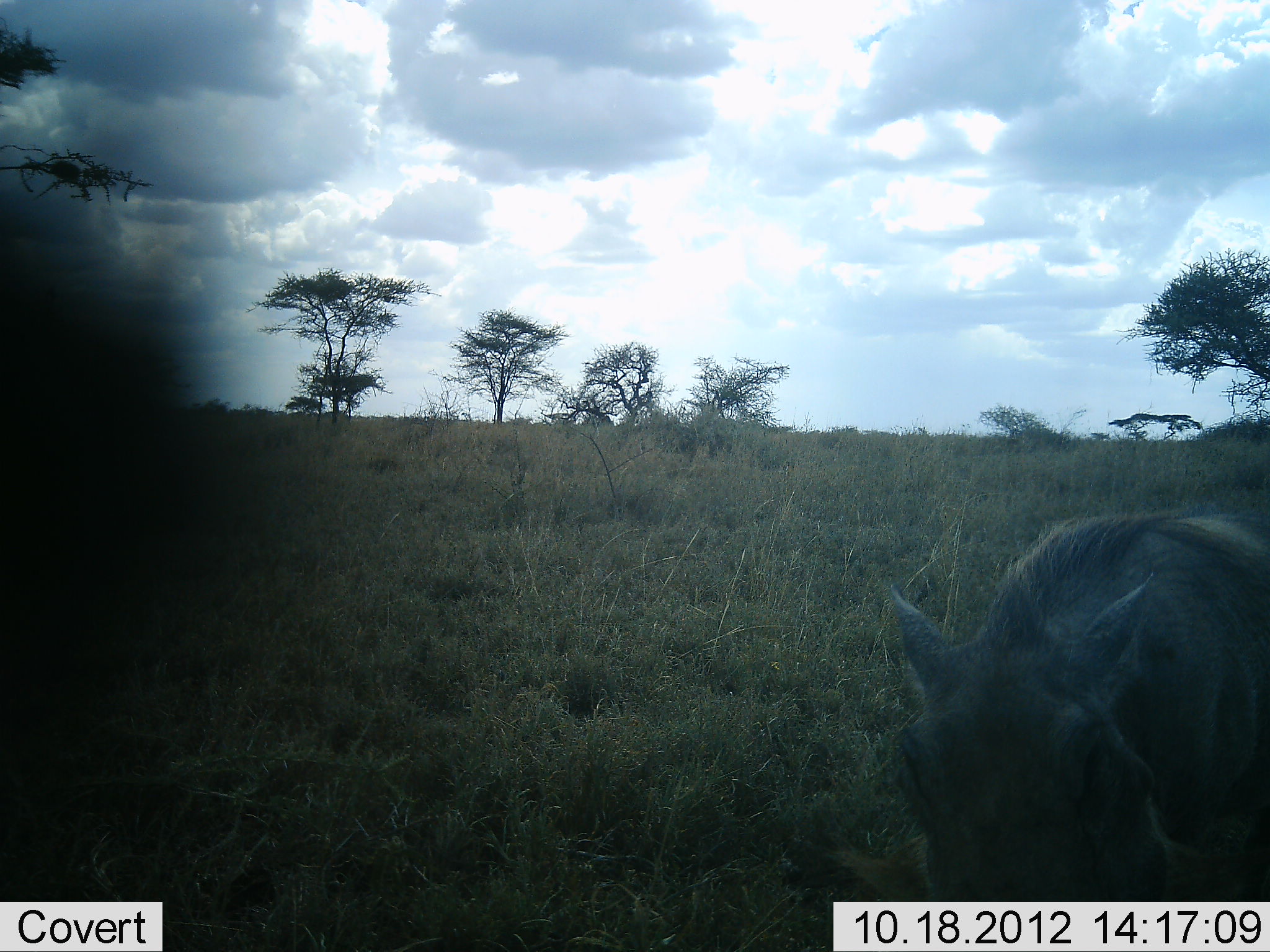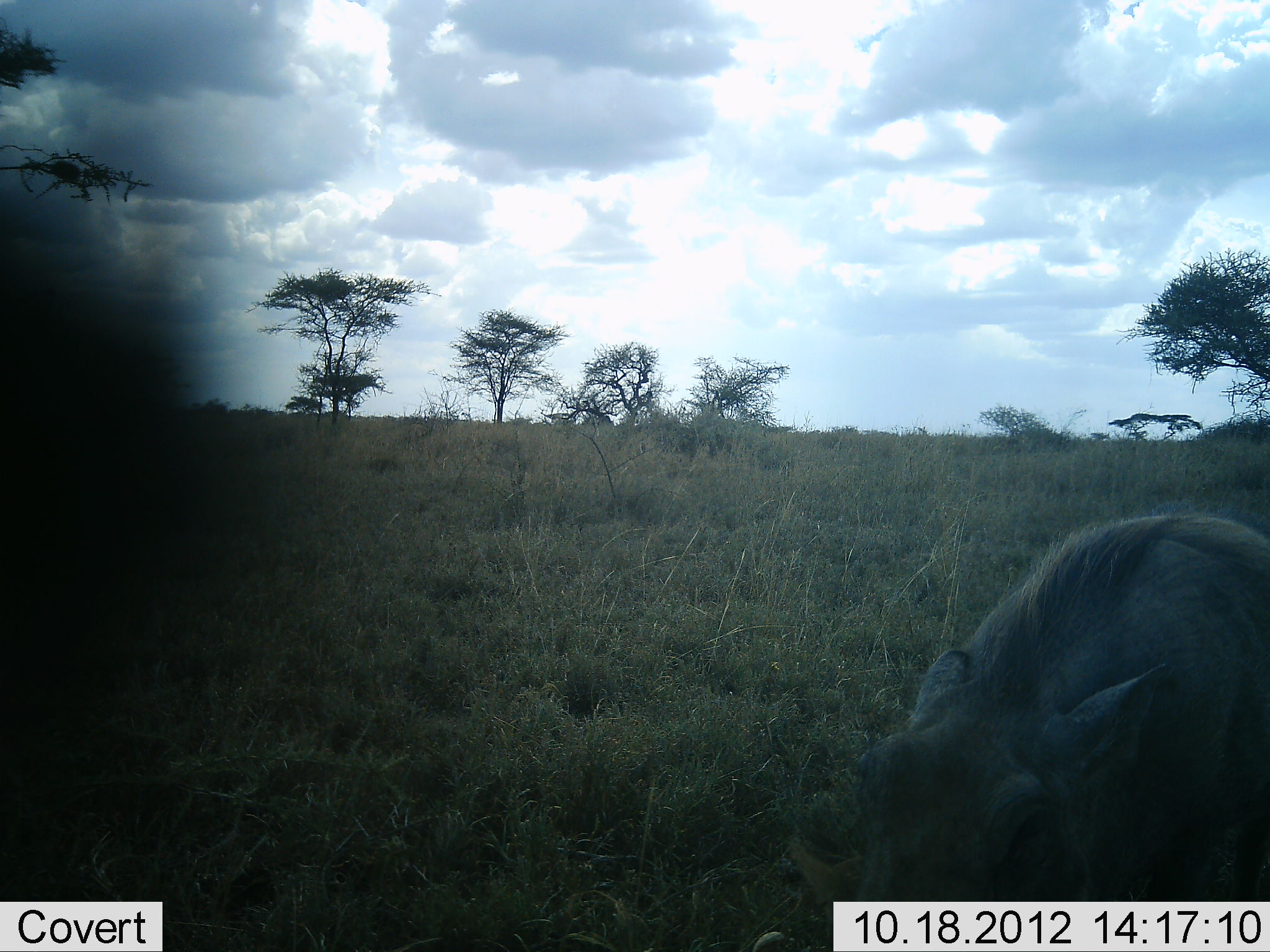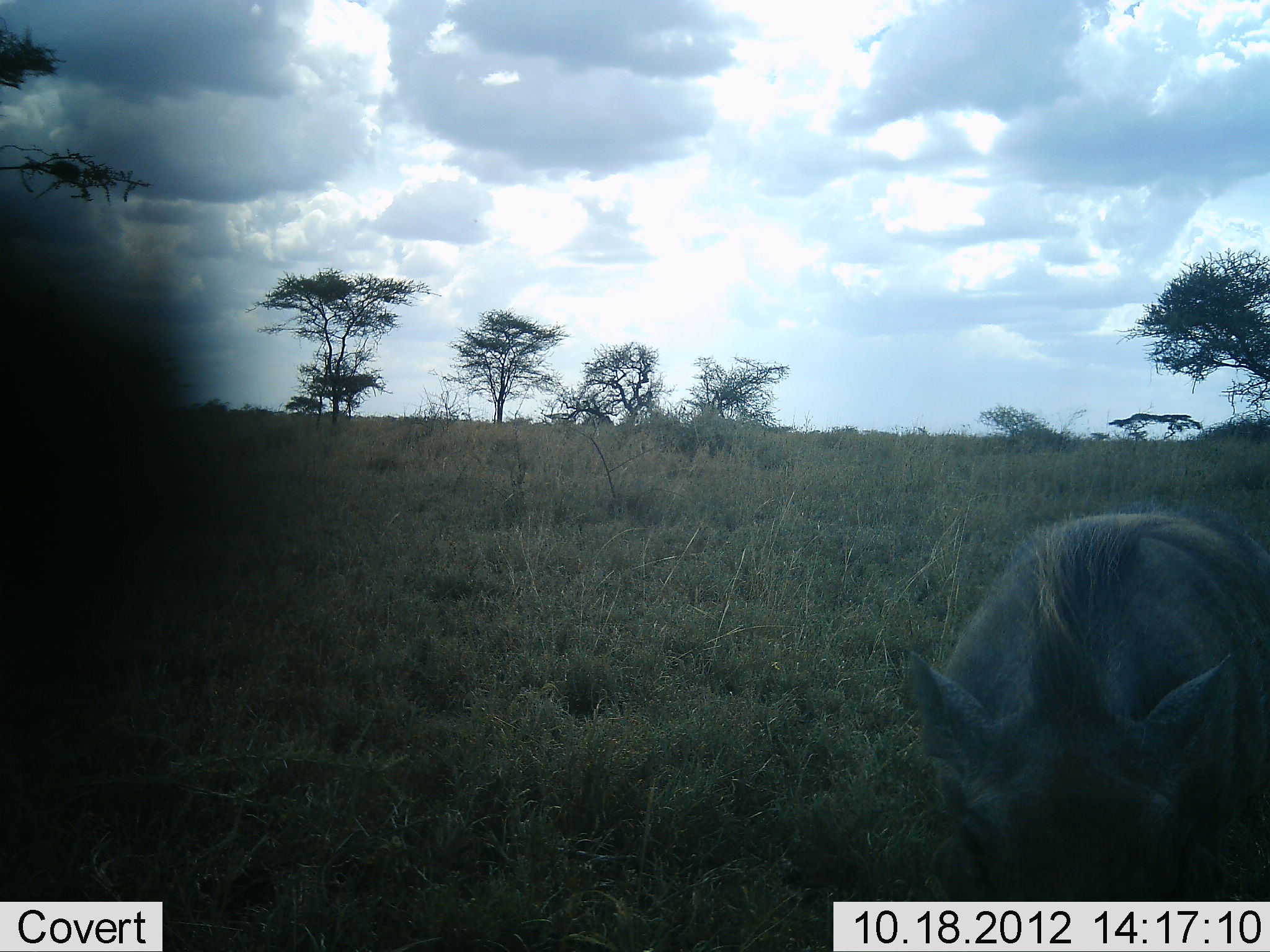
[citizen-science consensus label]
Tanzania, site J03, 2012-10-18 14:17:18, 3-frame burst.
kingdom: Animalia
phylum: Chordata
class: Mammalia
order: Artiodactyla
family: Suidae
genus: Phacochoerus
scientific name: Phacochoerus africanus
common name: warthog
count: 1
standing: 50%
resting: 0%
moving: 10%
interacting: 0%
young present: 0%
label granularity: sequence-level